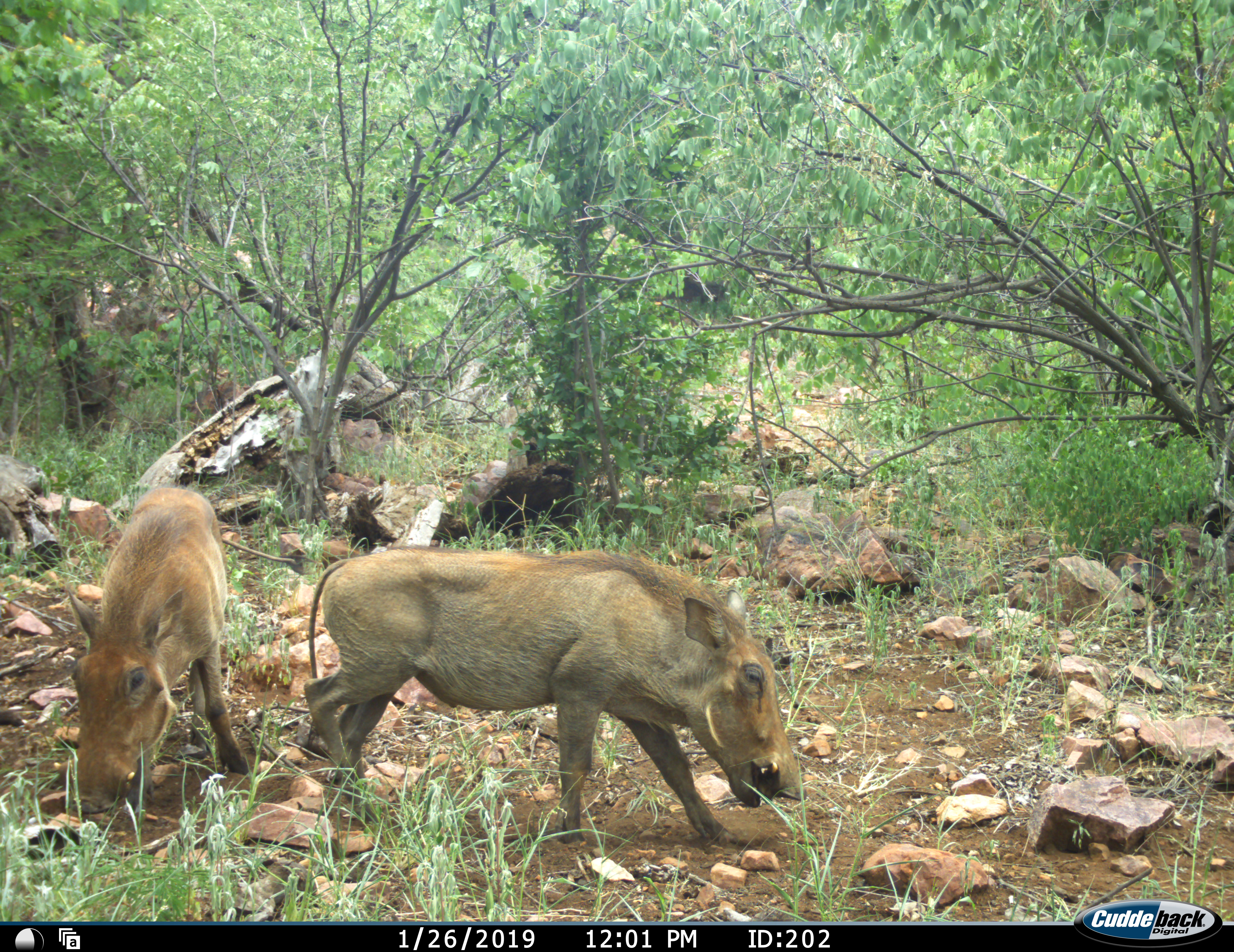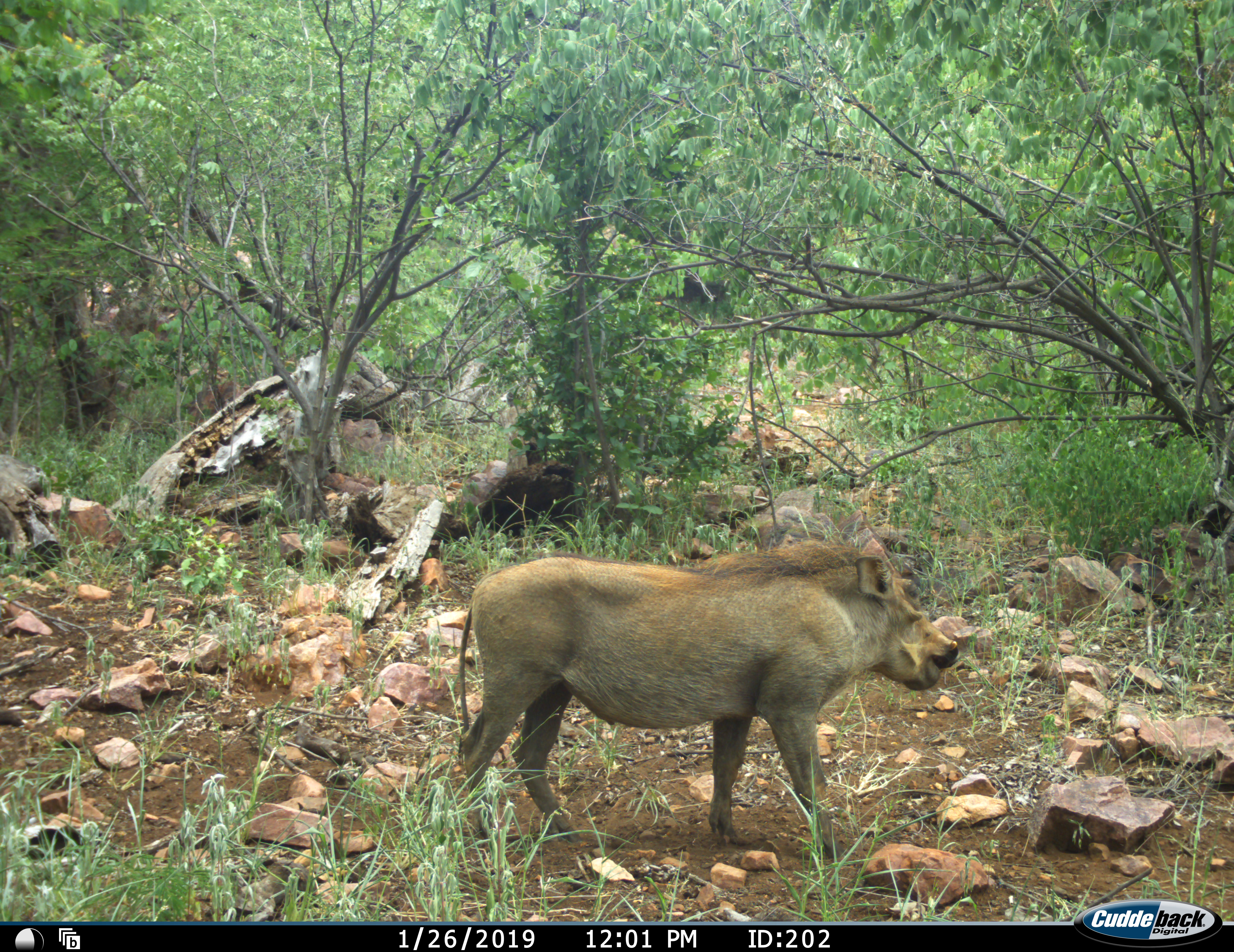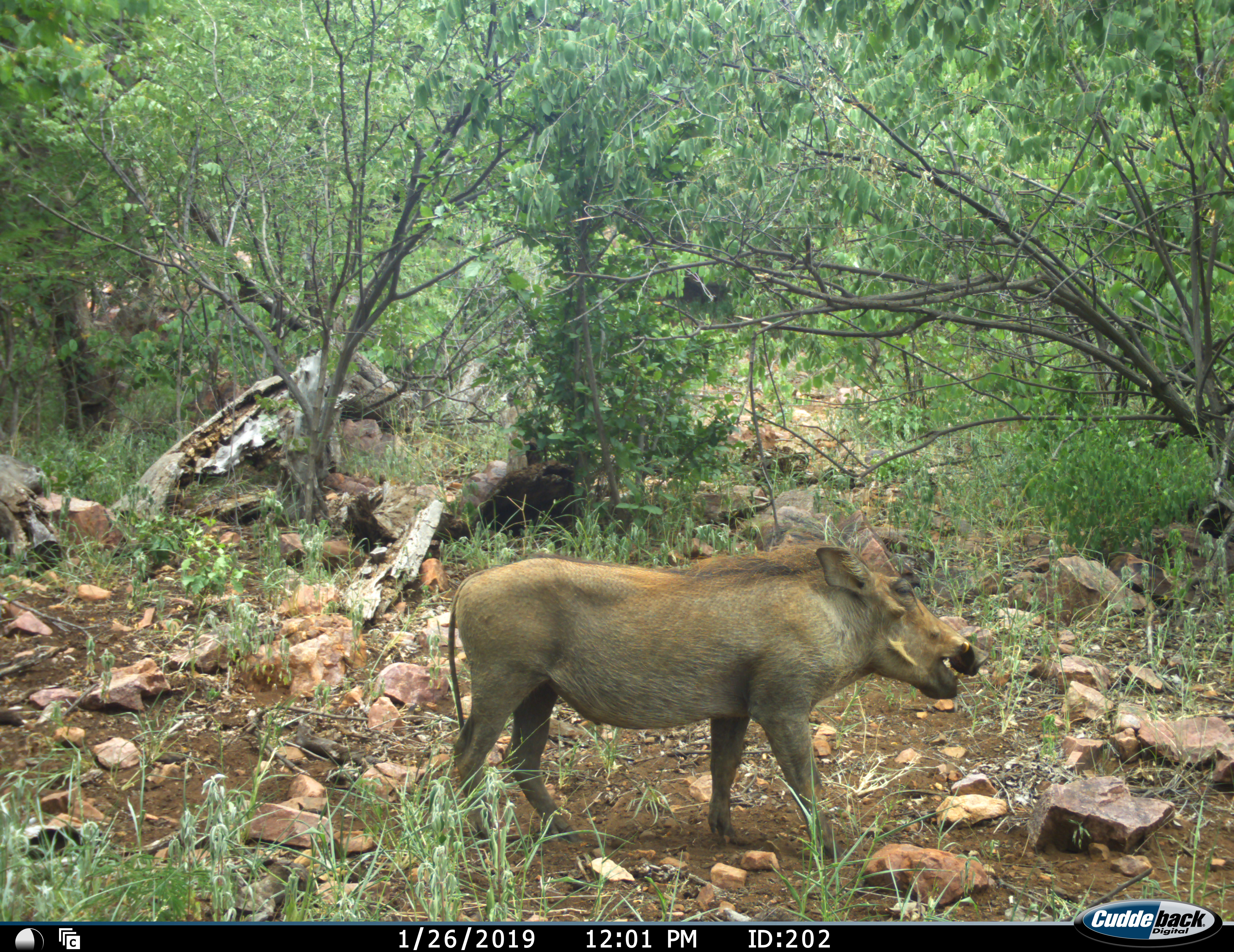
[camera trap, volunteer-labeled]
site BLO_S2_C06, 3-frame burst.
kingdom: Animalia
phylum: Chordata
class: Mammalia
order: Artiodactyla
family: Suidae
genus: Phacochoerus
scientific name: Phacochoerus africanus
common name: warthog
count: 2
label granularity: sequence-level